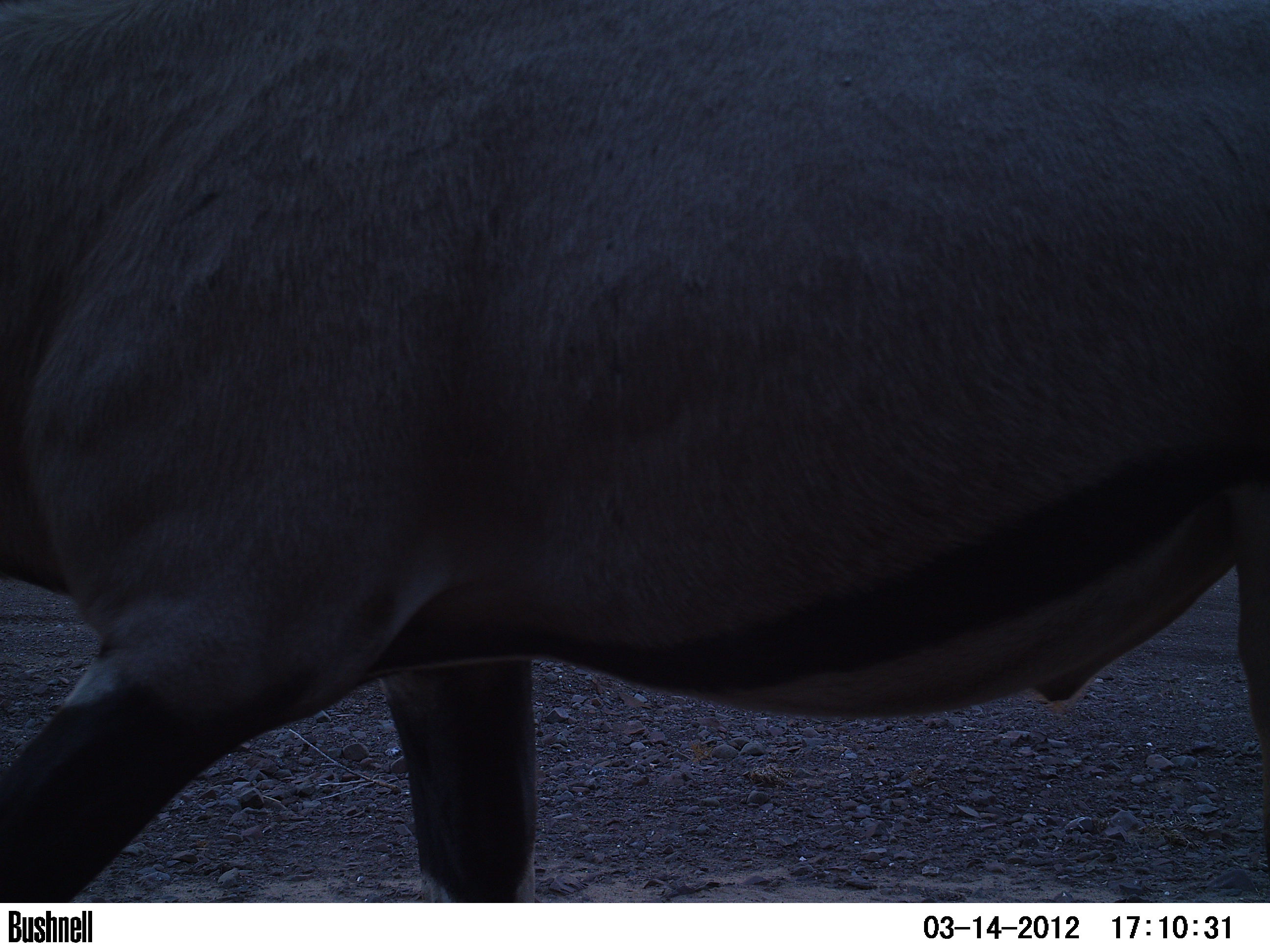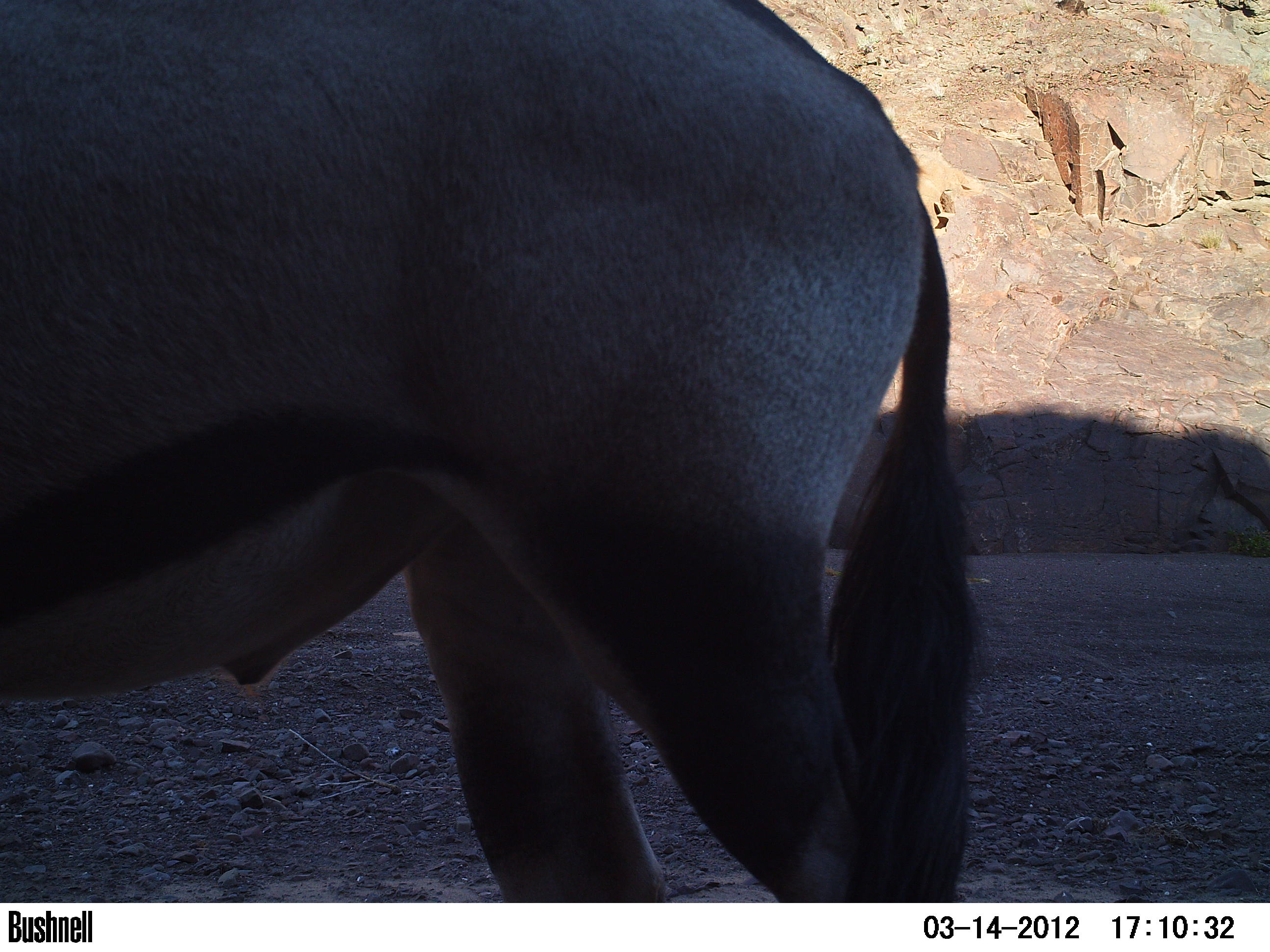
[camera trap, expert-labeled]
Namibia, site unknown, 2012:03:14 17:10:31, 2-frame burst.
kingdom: Animalia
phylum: Chordata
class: Mammalia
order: Artiodactyla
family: Bovidae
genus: Oryx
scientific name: Oryx gazella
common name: gemsbok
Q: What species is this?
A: Oryx gazella (gemsbok).